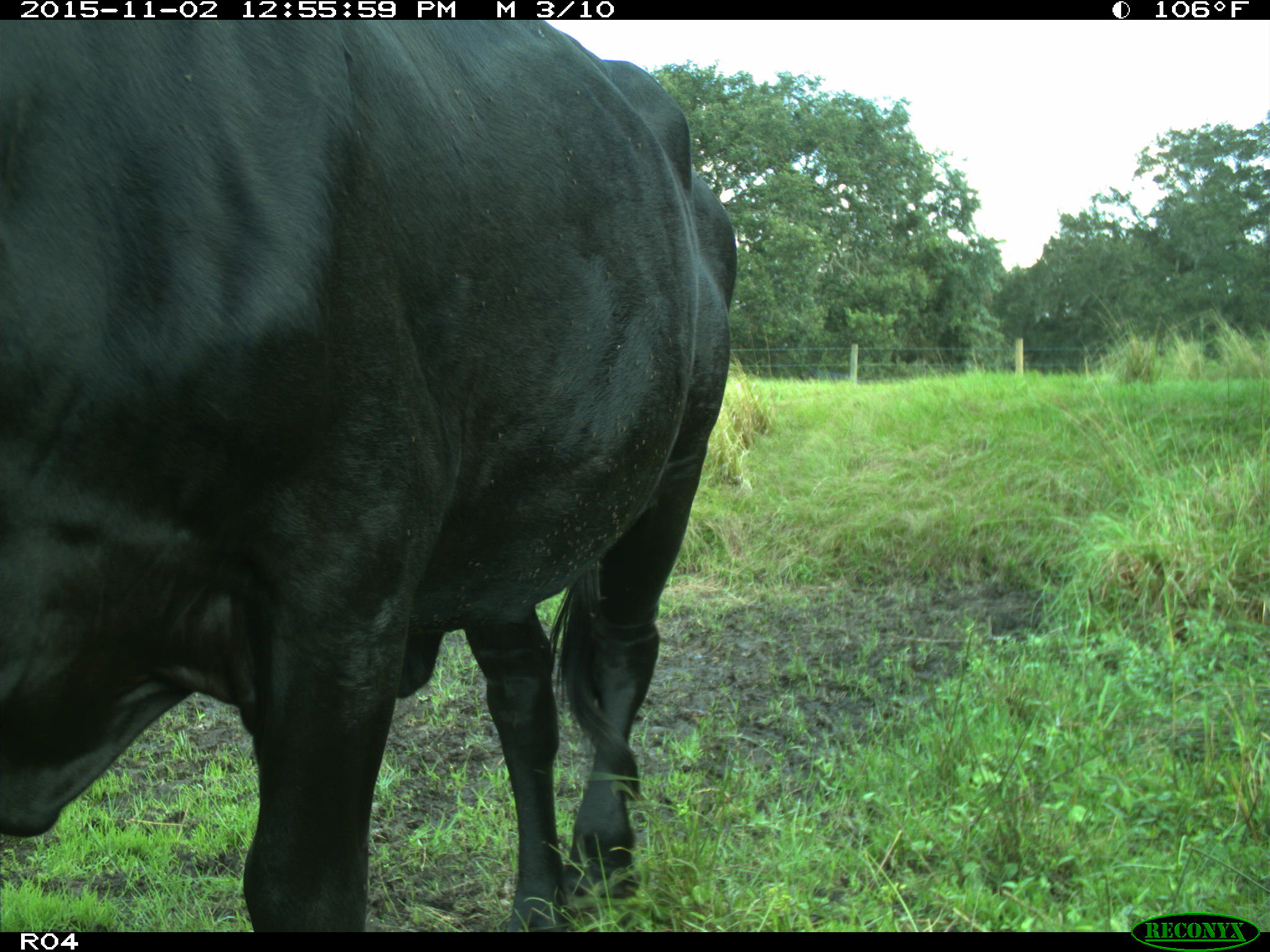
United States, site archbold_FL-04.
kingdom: Animalia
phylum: Chordata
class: Mammalia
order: Artiodactyla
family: Bovidae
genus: Bos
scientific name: Bos taurus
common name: domestic cow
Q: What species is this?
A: Bos taurus (domestic cow).